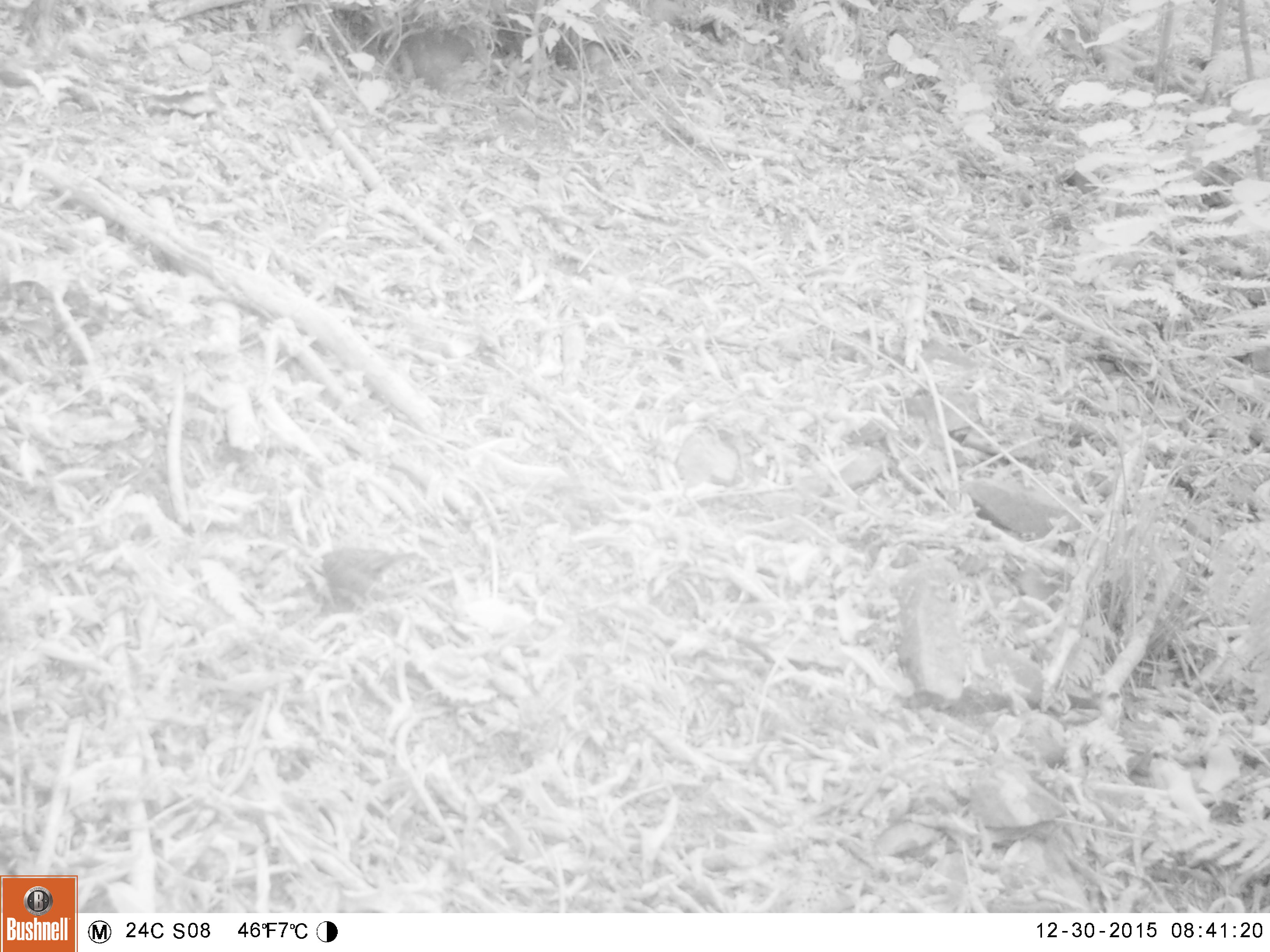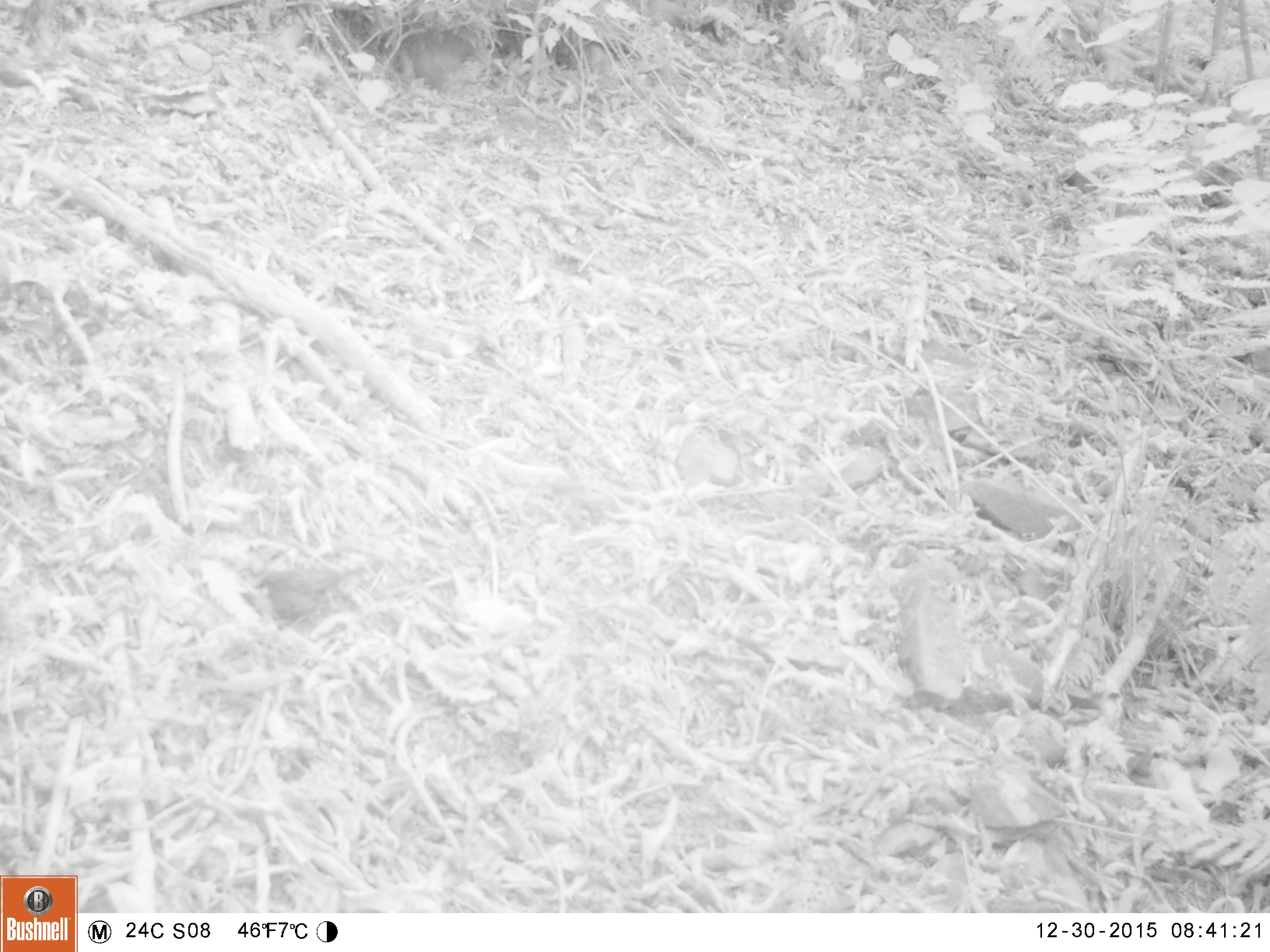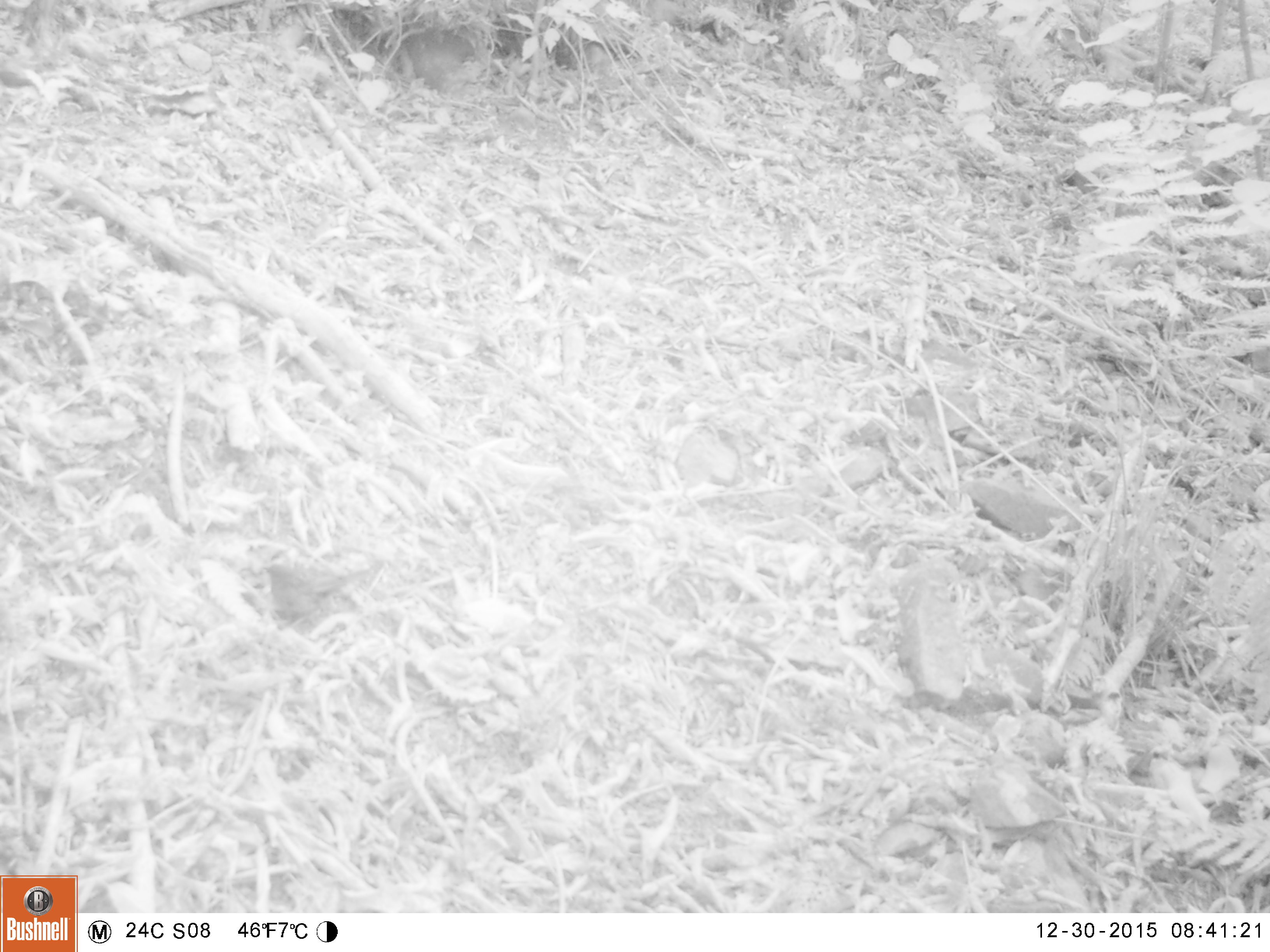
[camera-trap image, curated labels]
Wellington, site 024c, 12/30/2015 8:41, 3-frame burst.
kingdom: Animalia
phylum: Chordata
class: Aves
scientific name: Aves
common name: bird